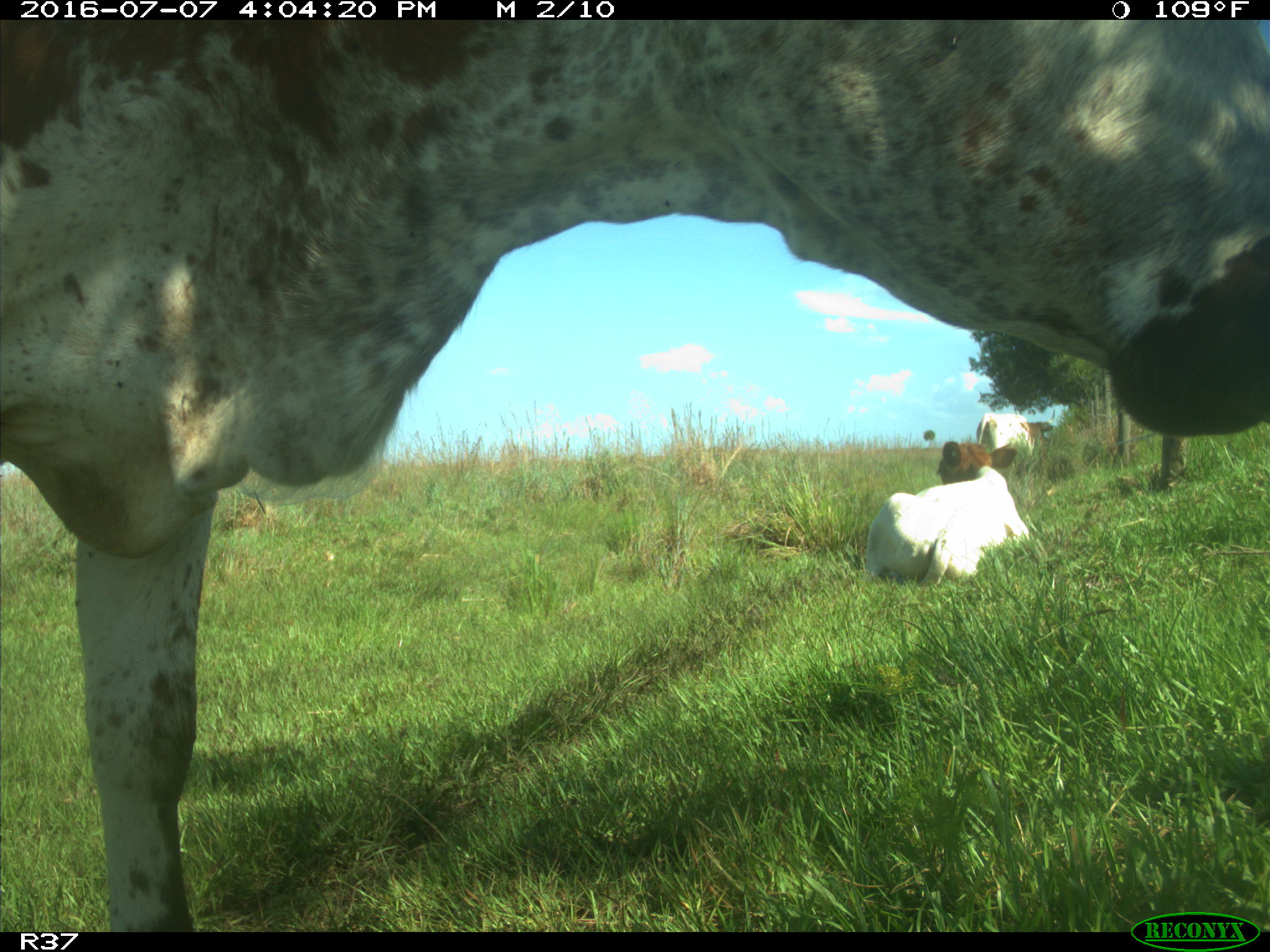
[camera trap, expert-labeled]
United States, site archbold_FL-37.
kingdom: Animalia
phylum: Chordata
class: Mammalia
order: Artiodactyla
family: Bovidae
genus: Bos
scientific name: Bos taurus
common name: domestic cow